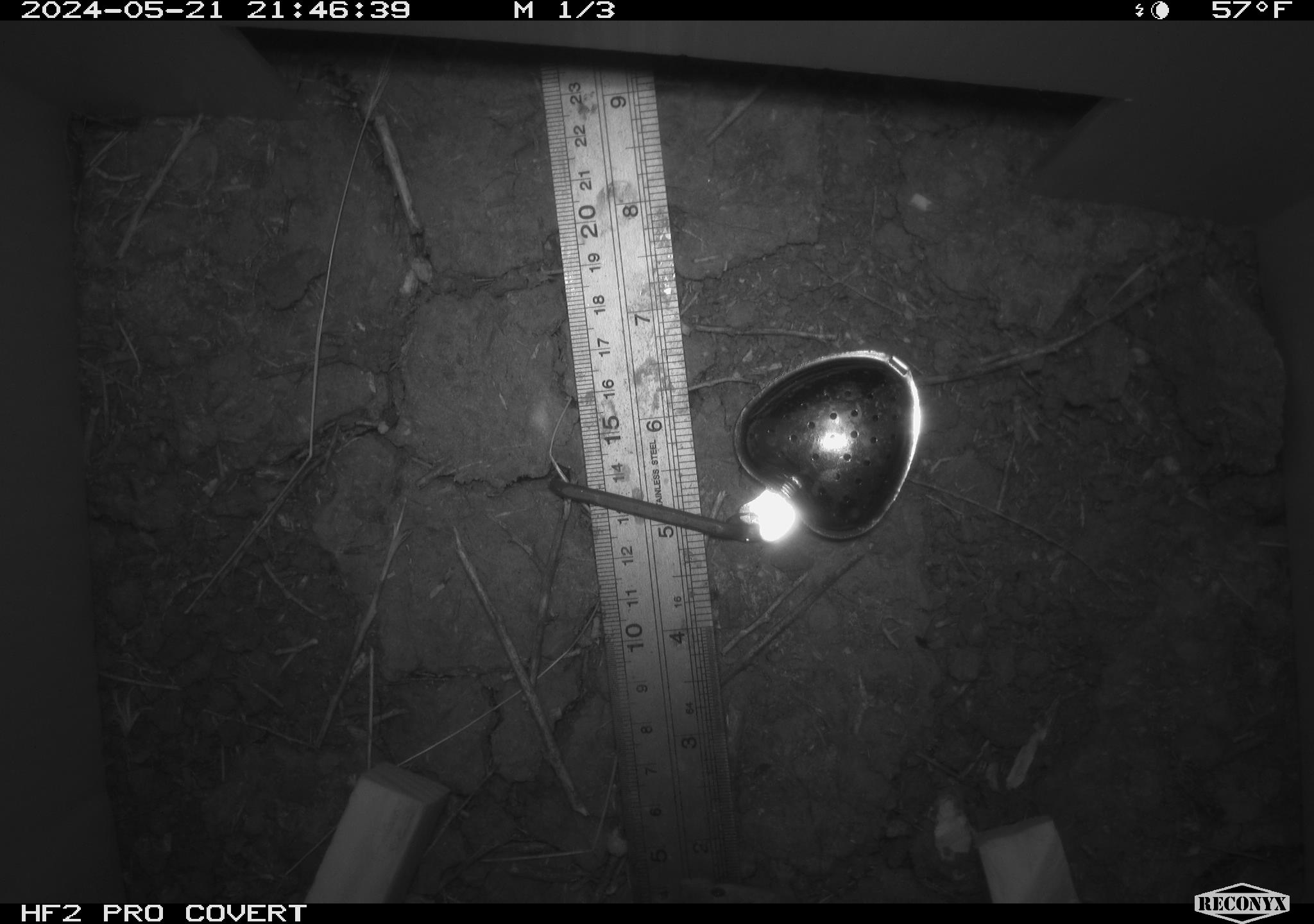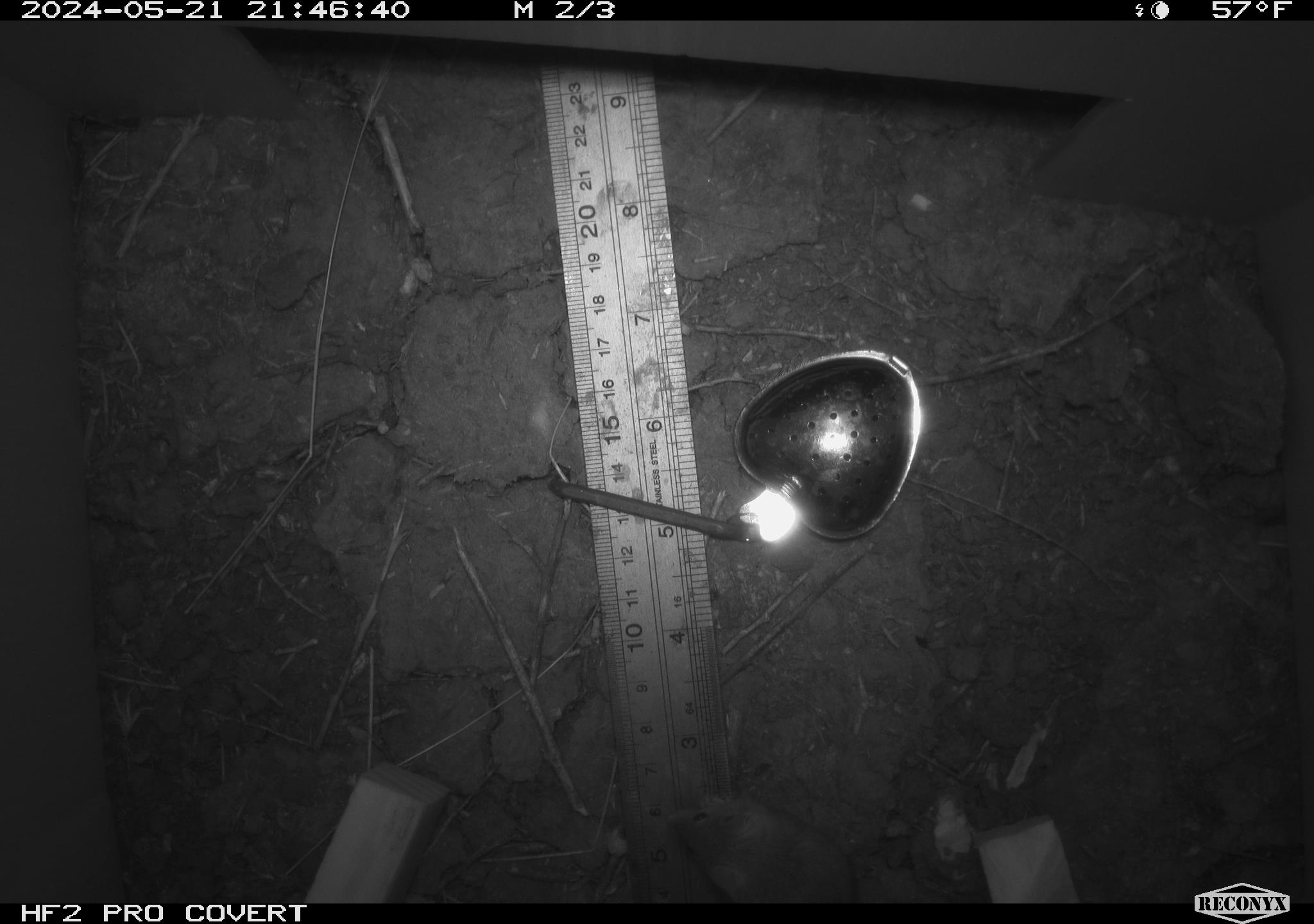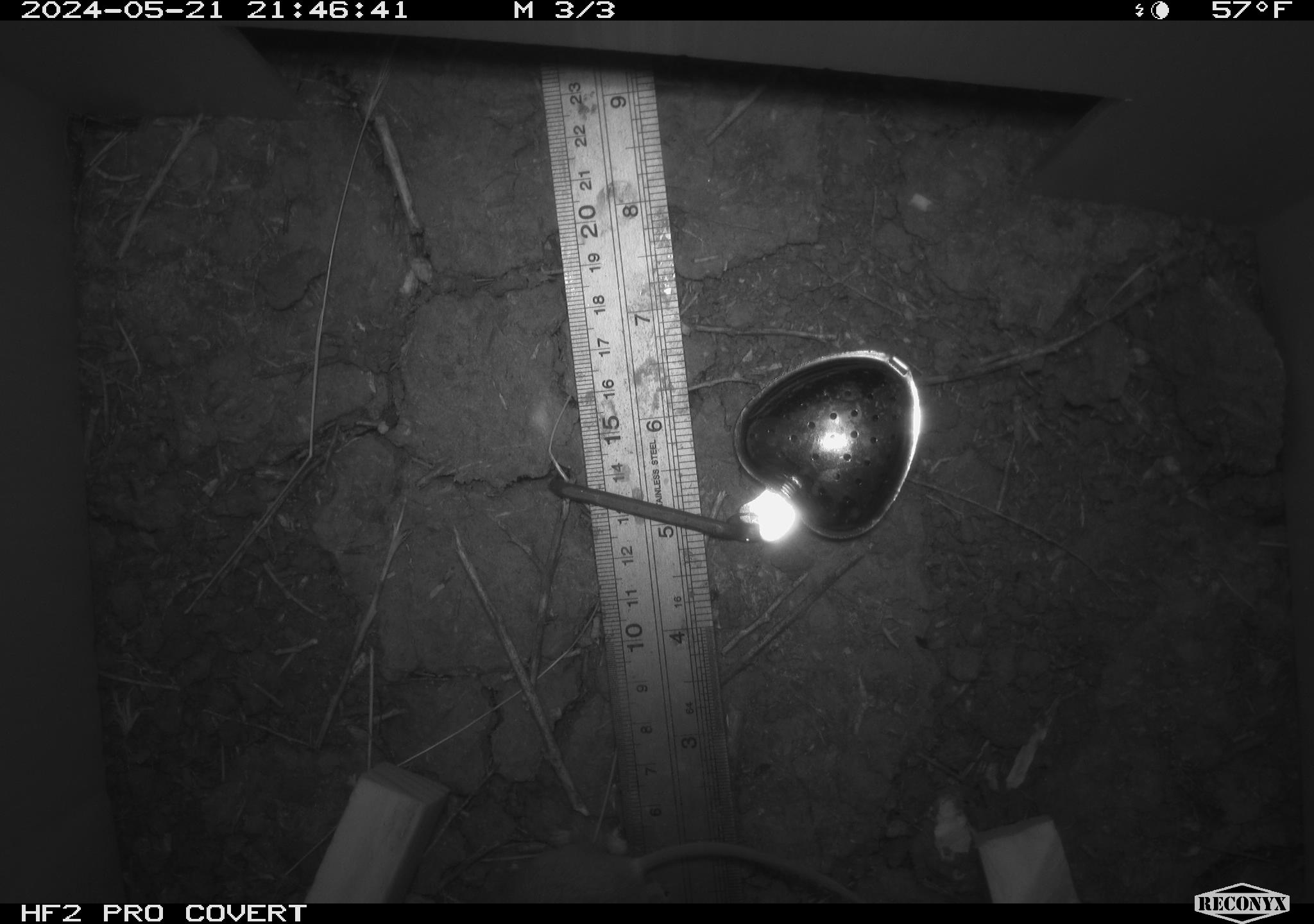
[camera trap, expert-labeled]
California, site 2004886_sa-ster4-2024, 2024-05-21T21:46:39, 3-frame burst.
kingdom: Animalia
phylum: Chordata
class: Mammalia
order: Rodentia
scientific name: Rodentia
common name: mouse species